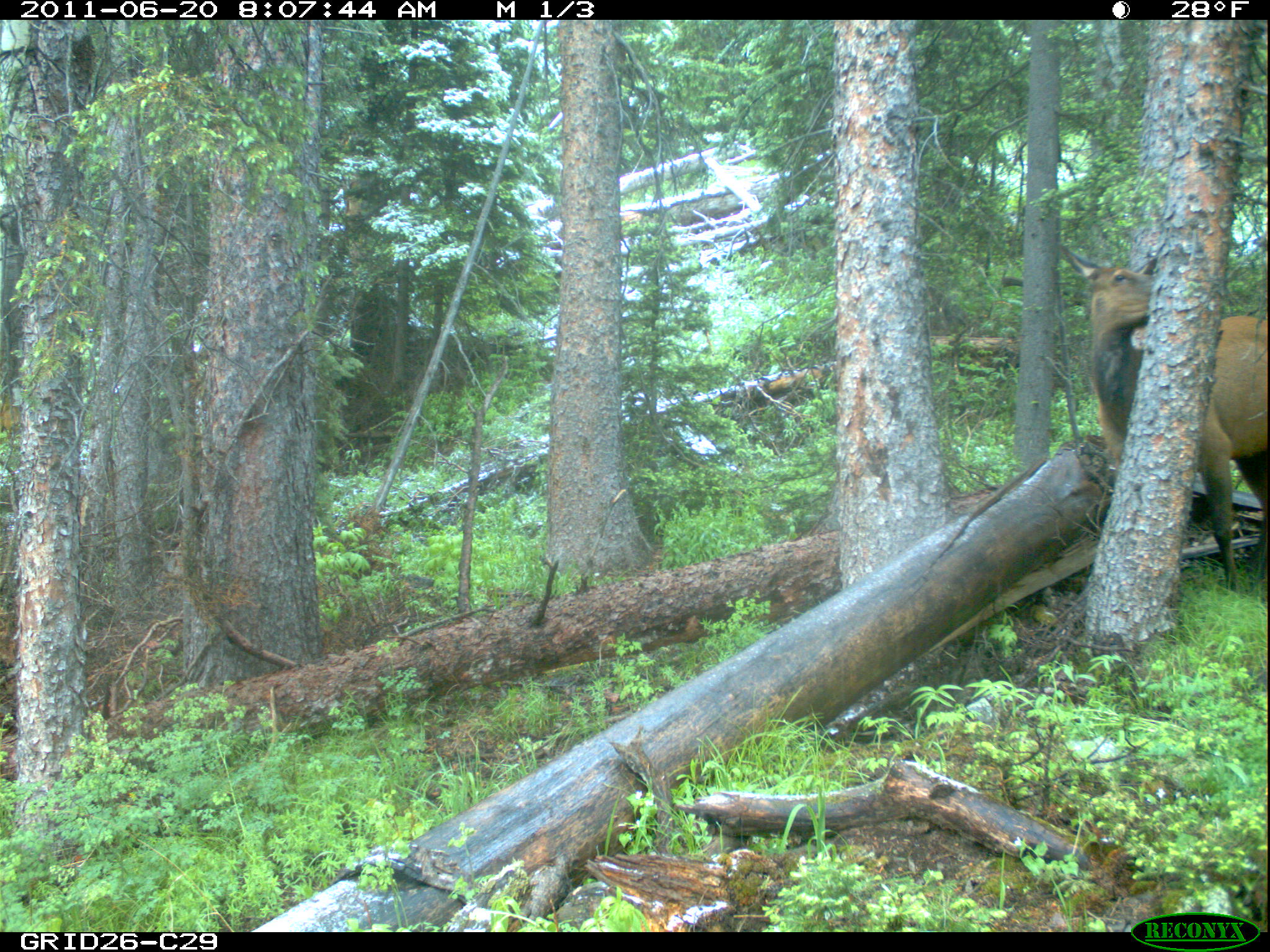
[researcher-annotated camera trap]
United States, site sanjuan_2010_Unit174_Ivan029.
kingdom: Animalia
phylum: Chordata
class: Mammalia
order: Artiodactyla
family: Cervidae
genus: Cervus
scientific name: Cervus elaphus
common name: red deer